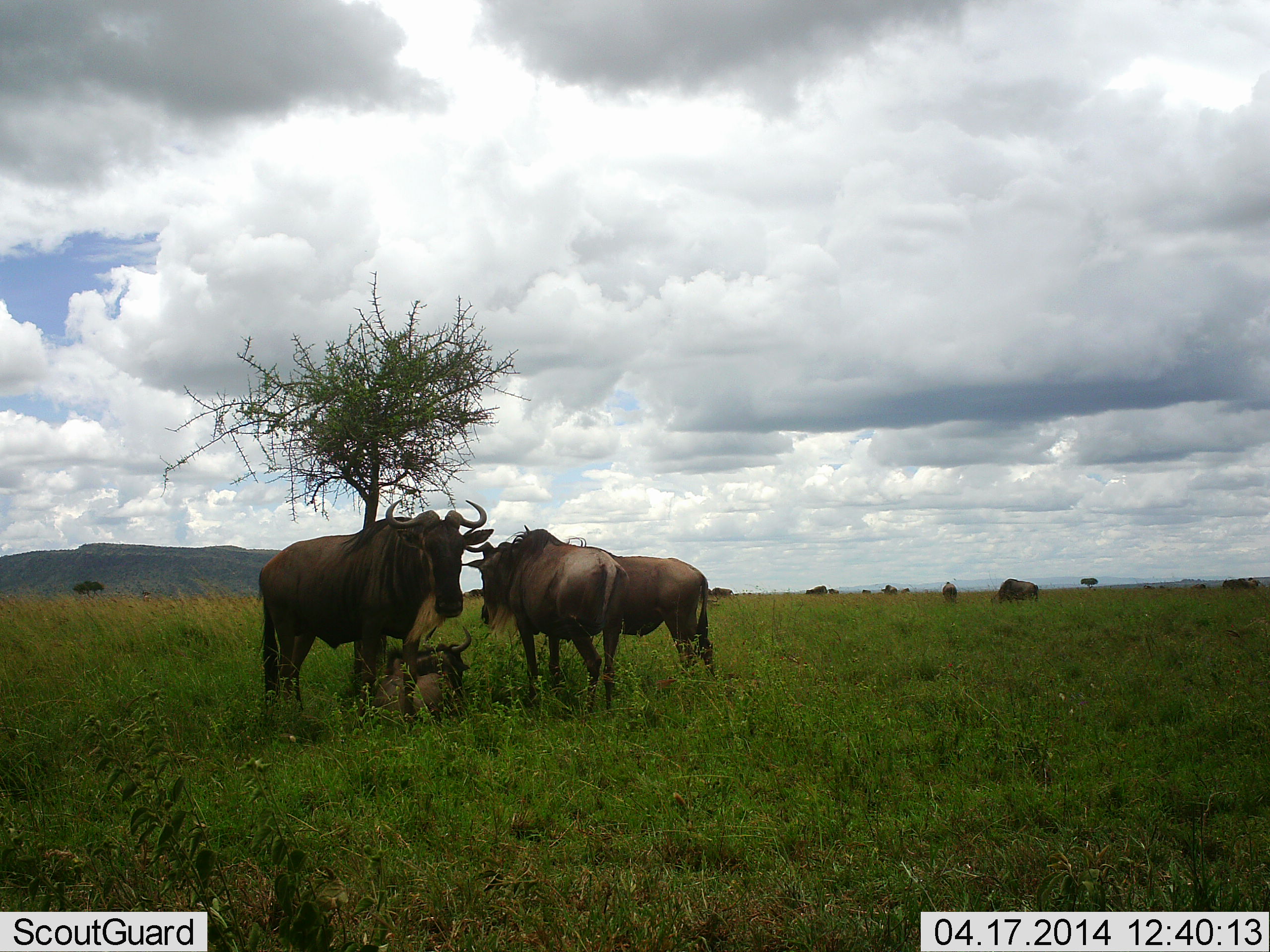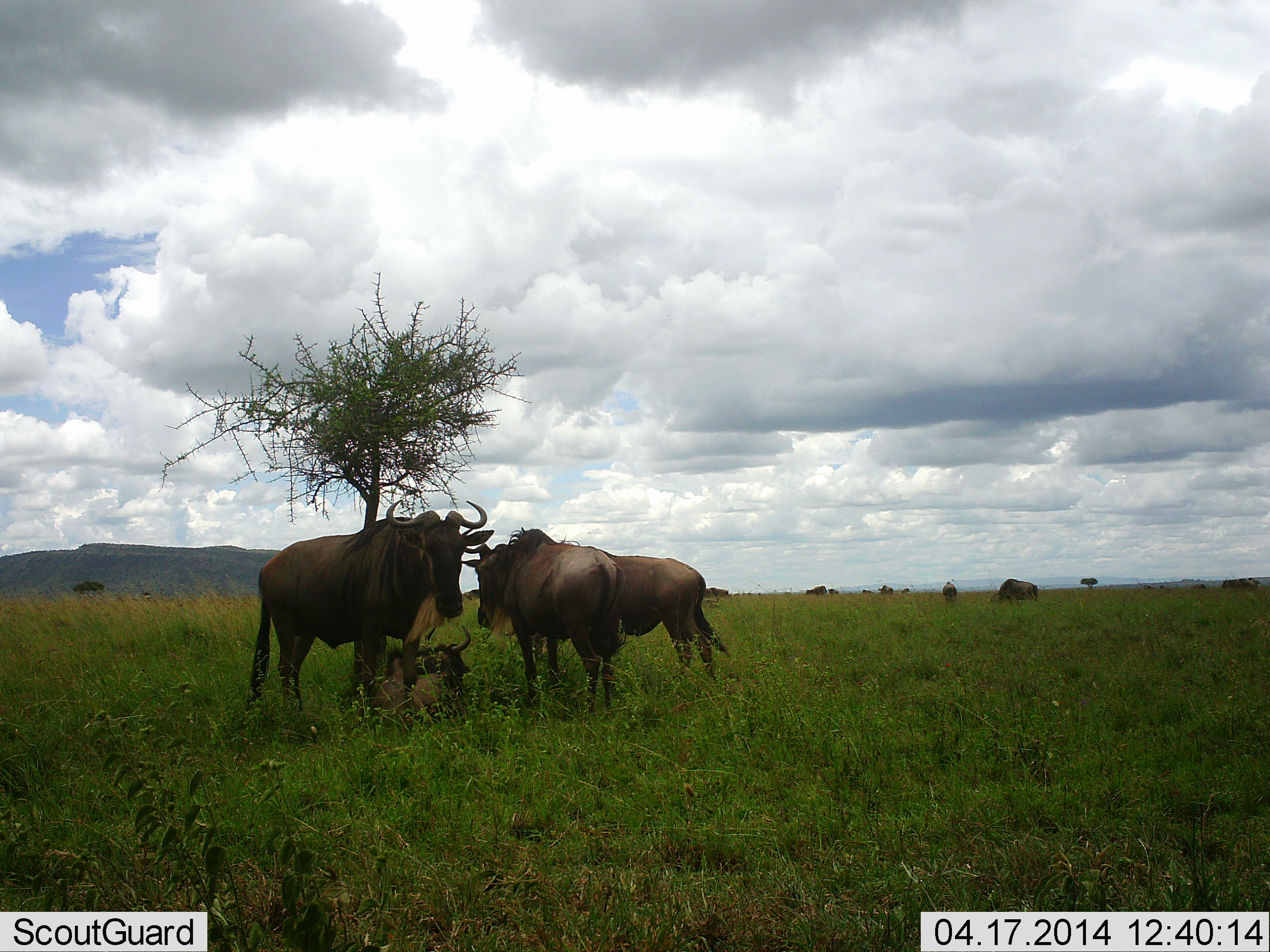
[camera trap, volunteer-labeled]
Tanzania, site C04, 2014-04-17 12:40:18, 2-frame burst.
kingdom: Animalia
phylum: Chordata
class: Mammalia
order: Artiodactyla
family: Bovidae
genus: Connochaetes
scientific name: Connochaetes taurinus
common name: blue wildebeest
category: wildebeest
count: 6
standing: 100%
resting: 89%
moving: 11%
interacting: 11%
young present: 11%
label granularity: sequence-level